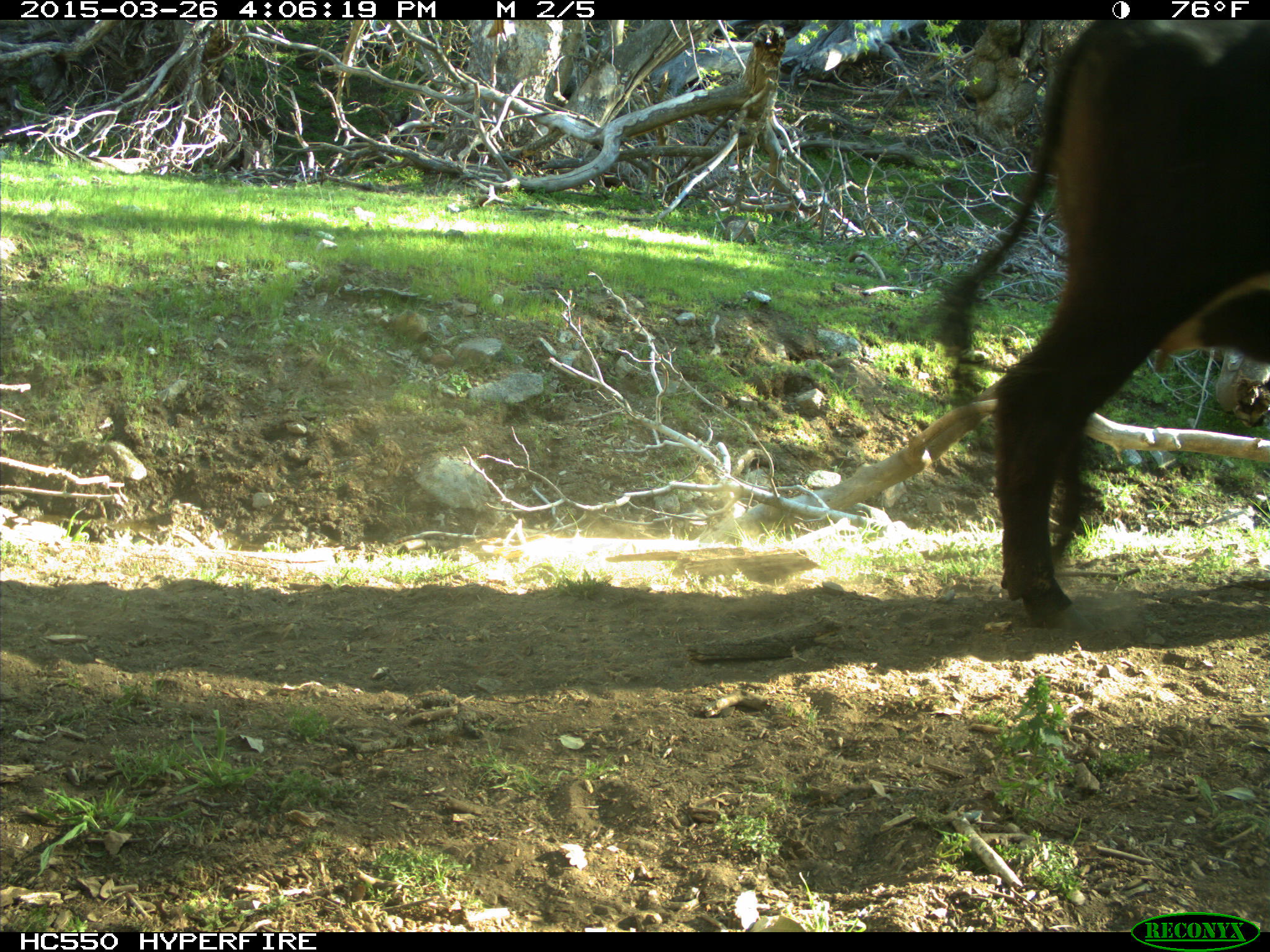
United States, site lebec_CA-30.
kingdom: Animalia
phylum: Chordata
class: Mammalia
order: Artiodactyla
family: Bovidae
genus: Bos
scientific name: Bos taurus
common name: domestic cow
Bos taurus (domestic cow).